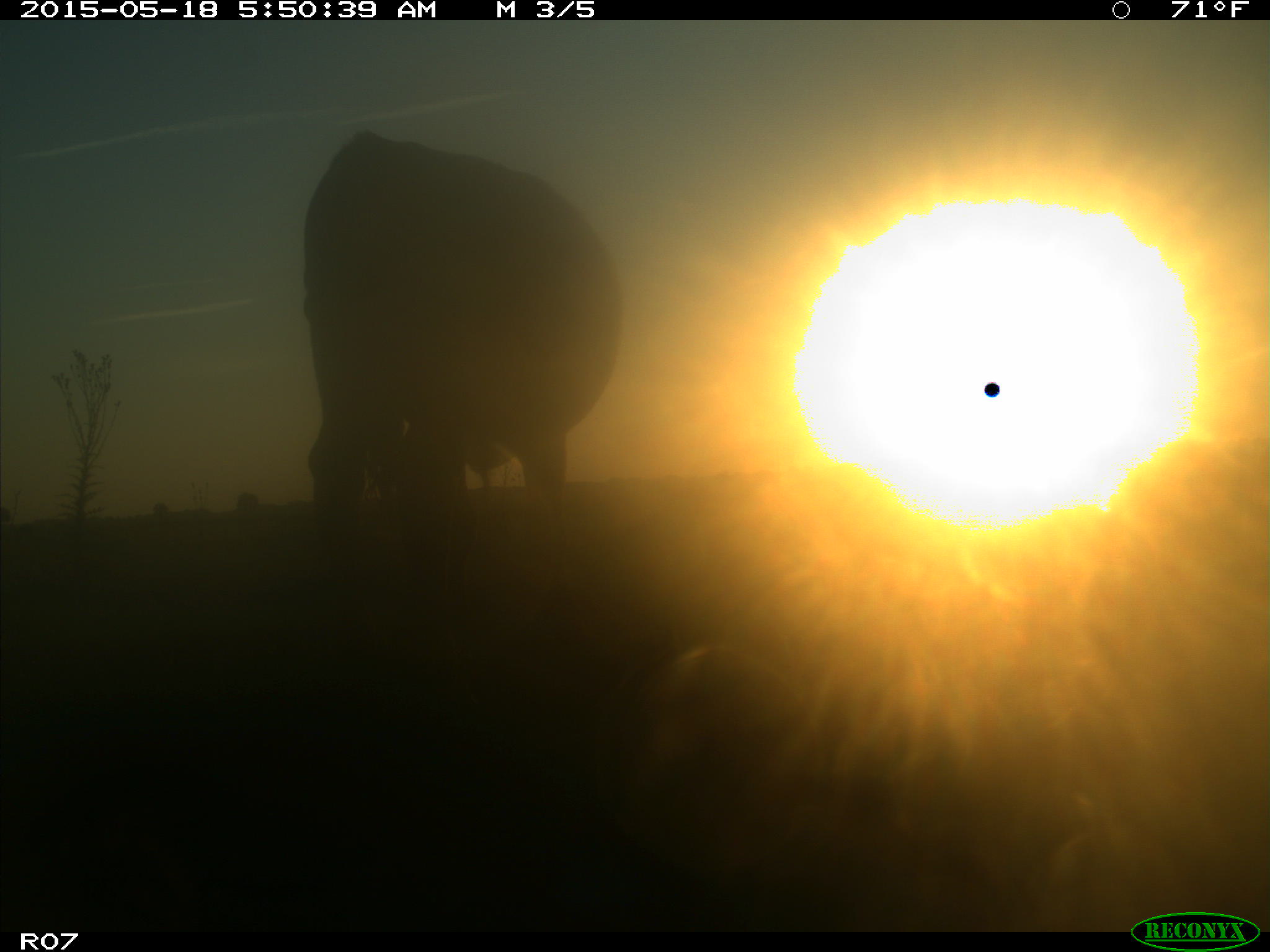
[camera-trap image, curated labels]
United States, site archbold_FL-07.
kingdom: Animalia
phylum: Chordata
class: Mammalia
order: Artiodactyla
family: Bovidae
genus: Bos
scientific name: Bos taurus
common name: domestic cow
Bos taurus (domestic cow).